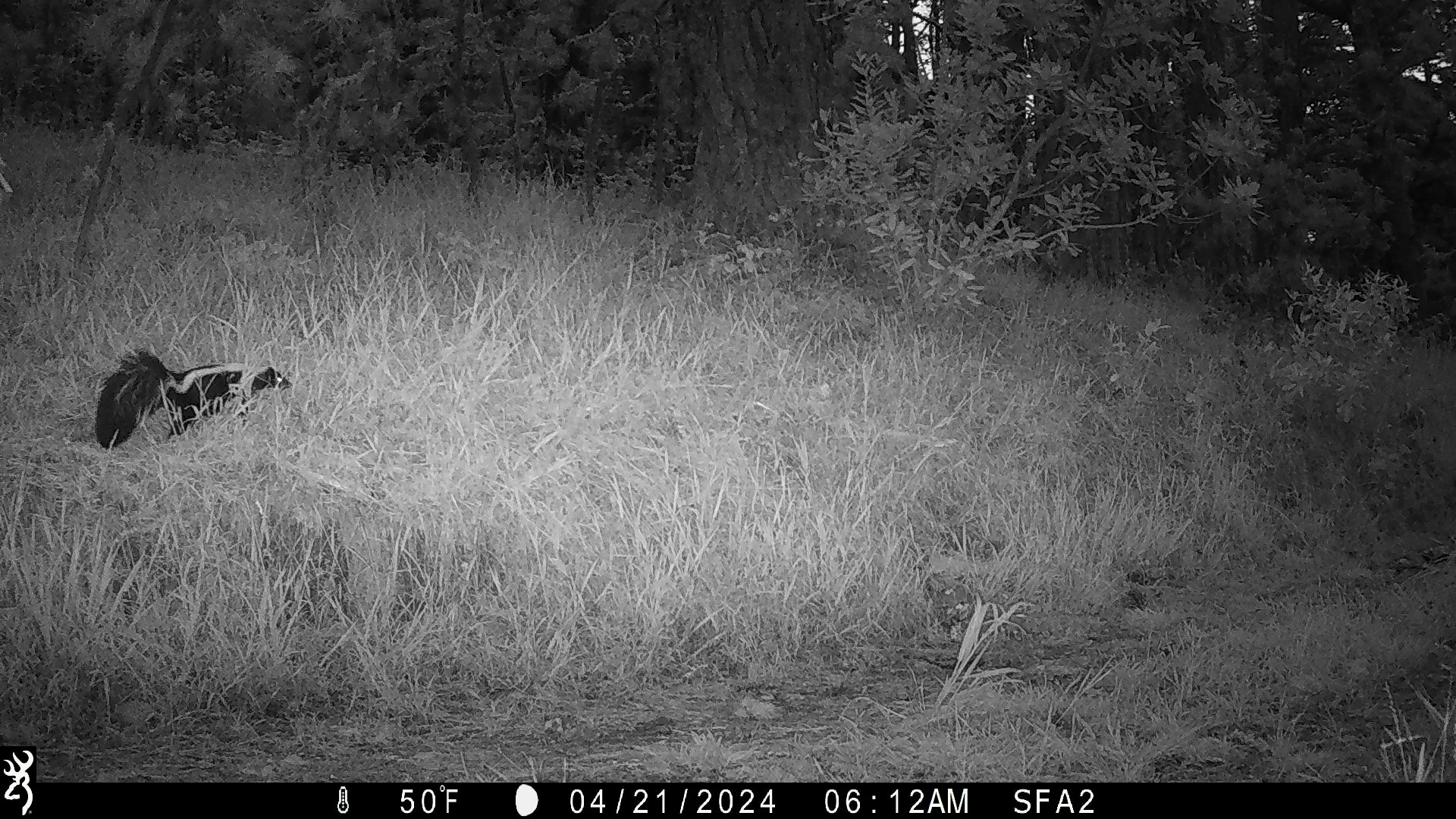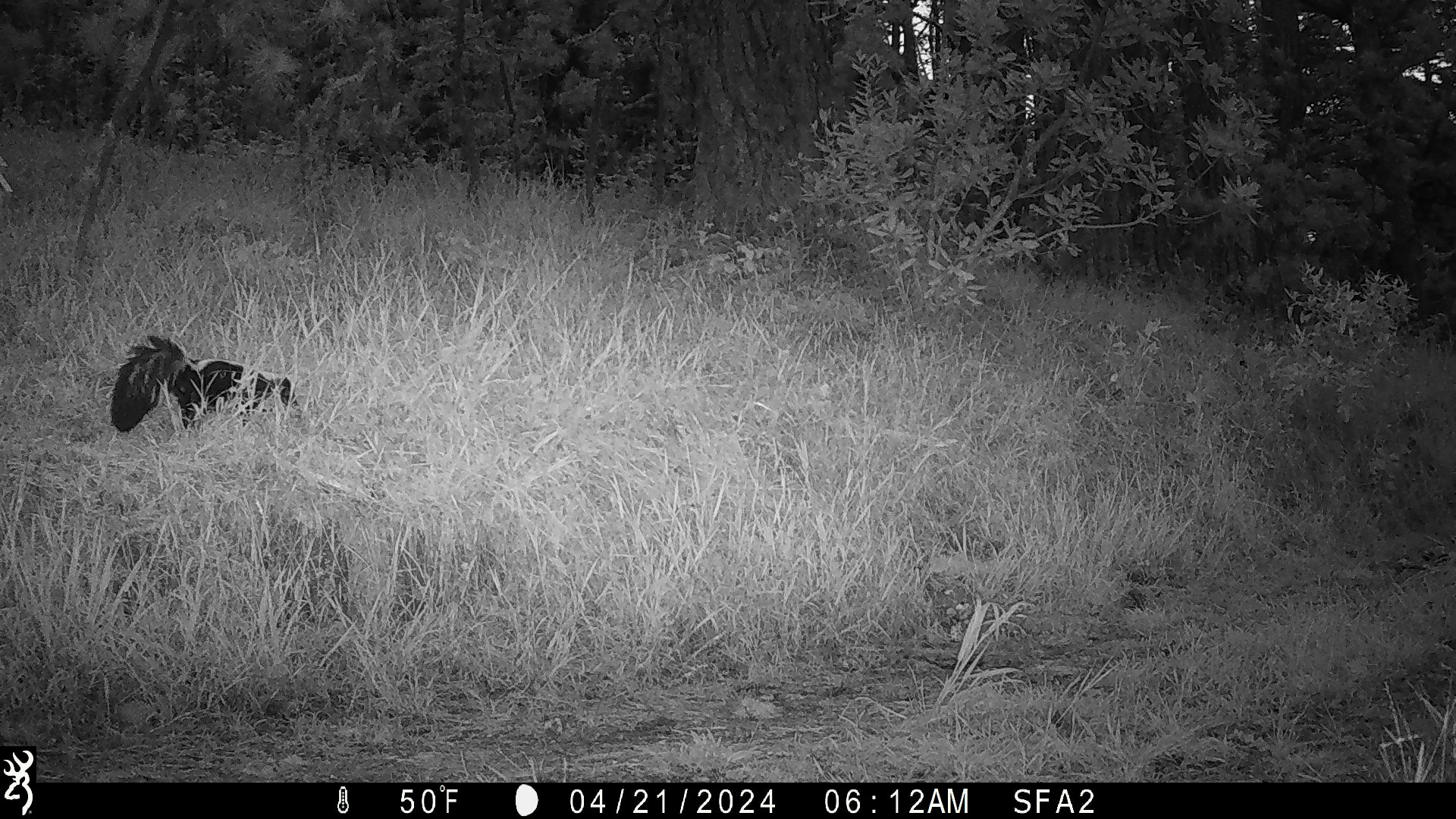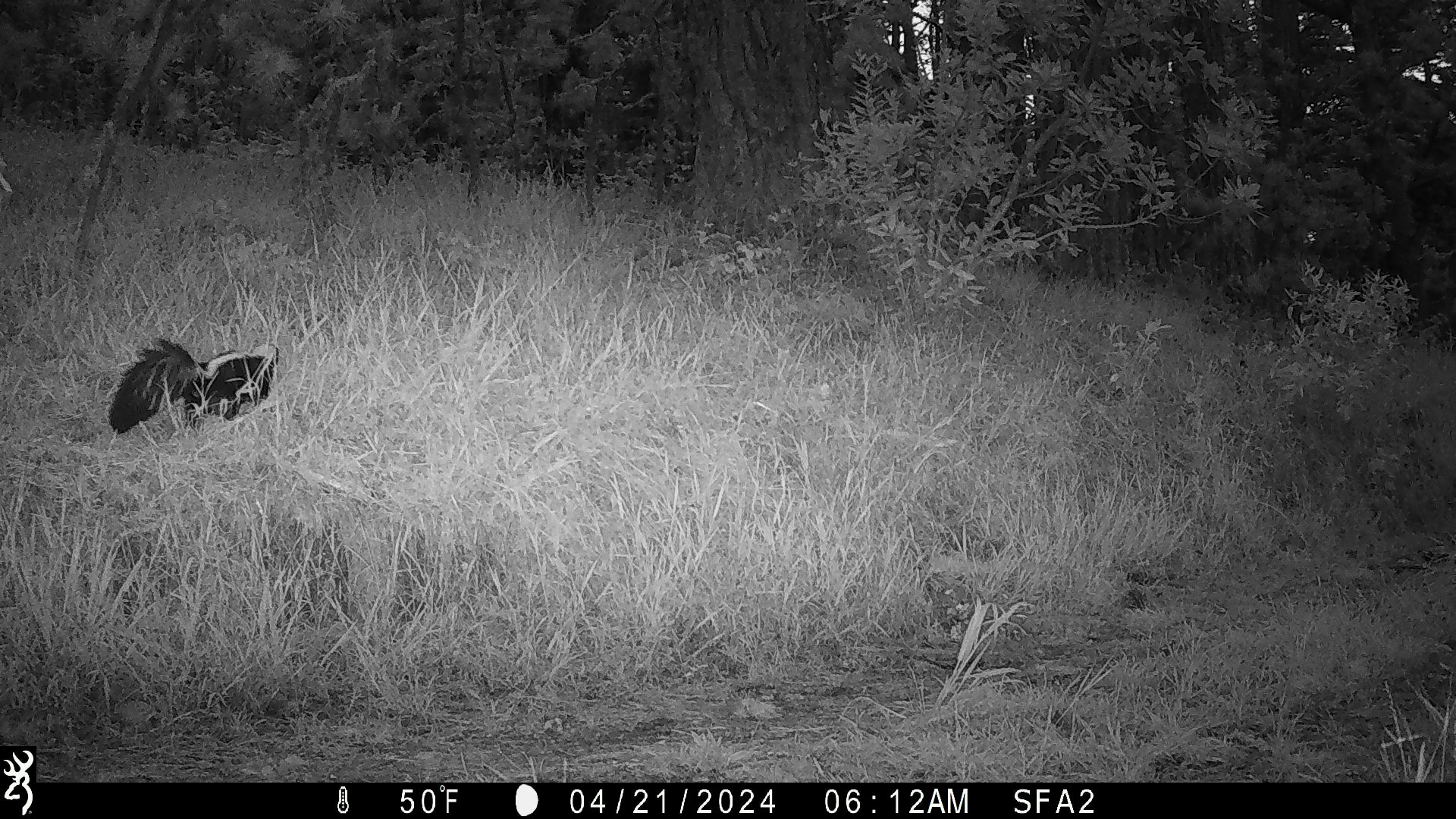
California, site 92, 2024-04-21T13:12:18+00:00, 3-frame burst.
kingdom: Animalia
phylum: Chordata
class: Mammalia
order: Carnivora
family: Mephitidae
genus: Mephitis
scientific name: Mephitis mephitis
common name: striped skunk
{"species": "striped skunk (Mephitis mephitis)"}